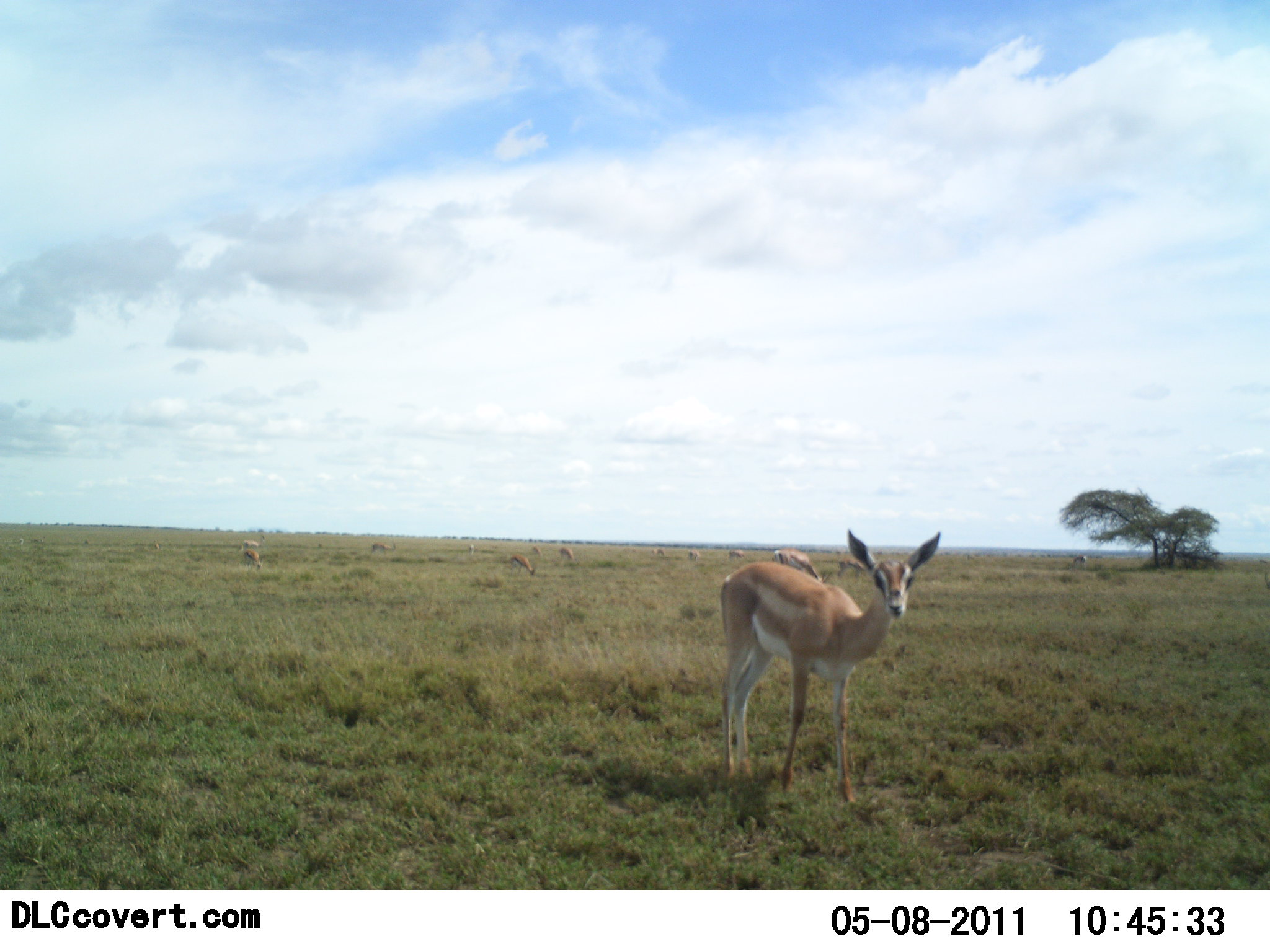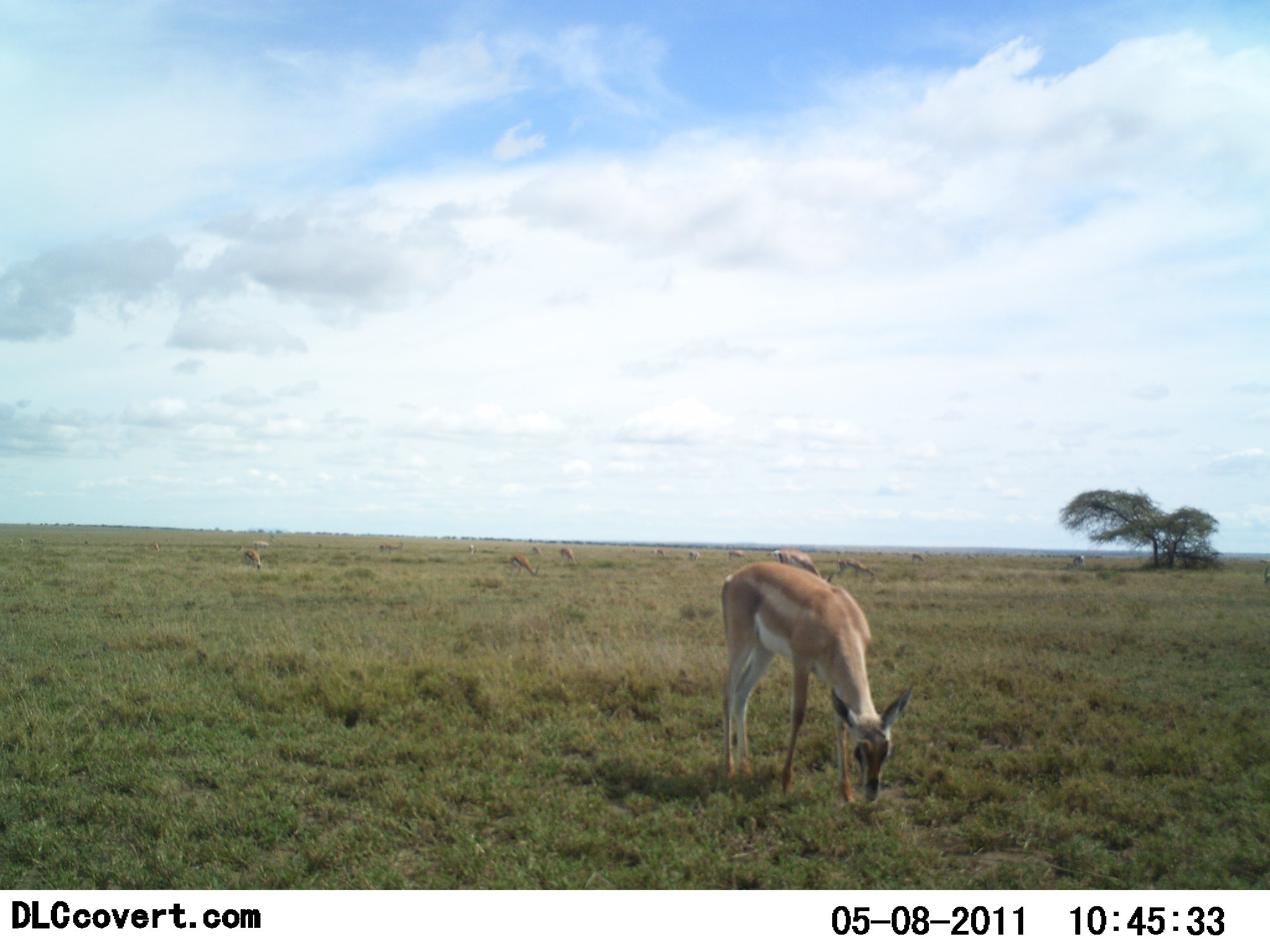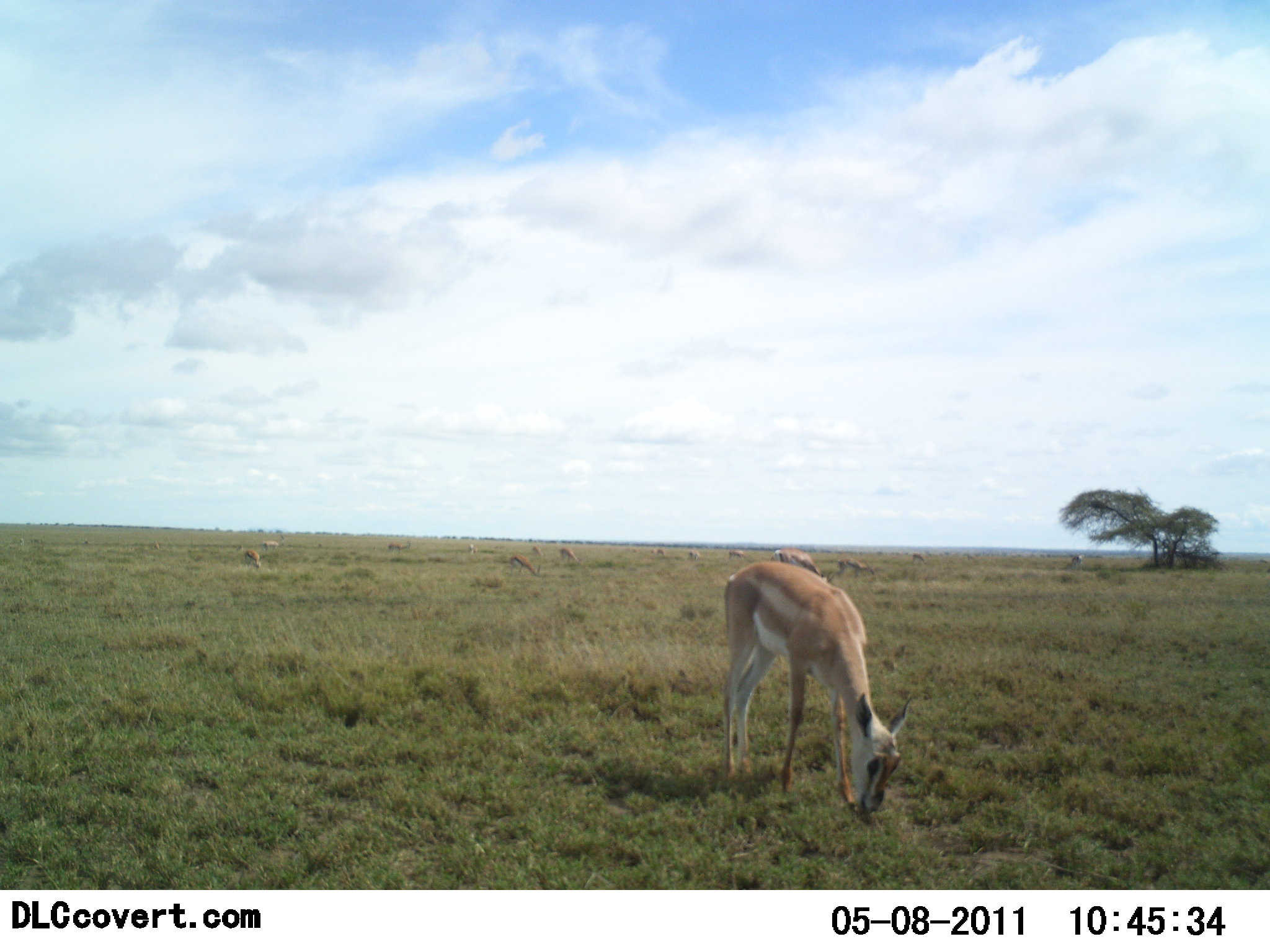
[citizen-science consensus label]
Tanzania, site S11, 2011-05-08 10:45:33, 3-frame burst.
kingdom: Animalia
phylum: Chordata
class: Mammalia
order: Artiodactyla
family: Bovidae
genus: Nanger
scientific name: Nanger granti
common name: grant's gazelle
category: gazellegrants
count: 8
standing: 64%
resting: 0%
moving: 18%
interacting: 0%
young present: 9%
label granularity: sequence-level